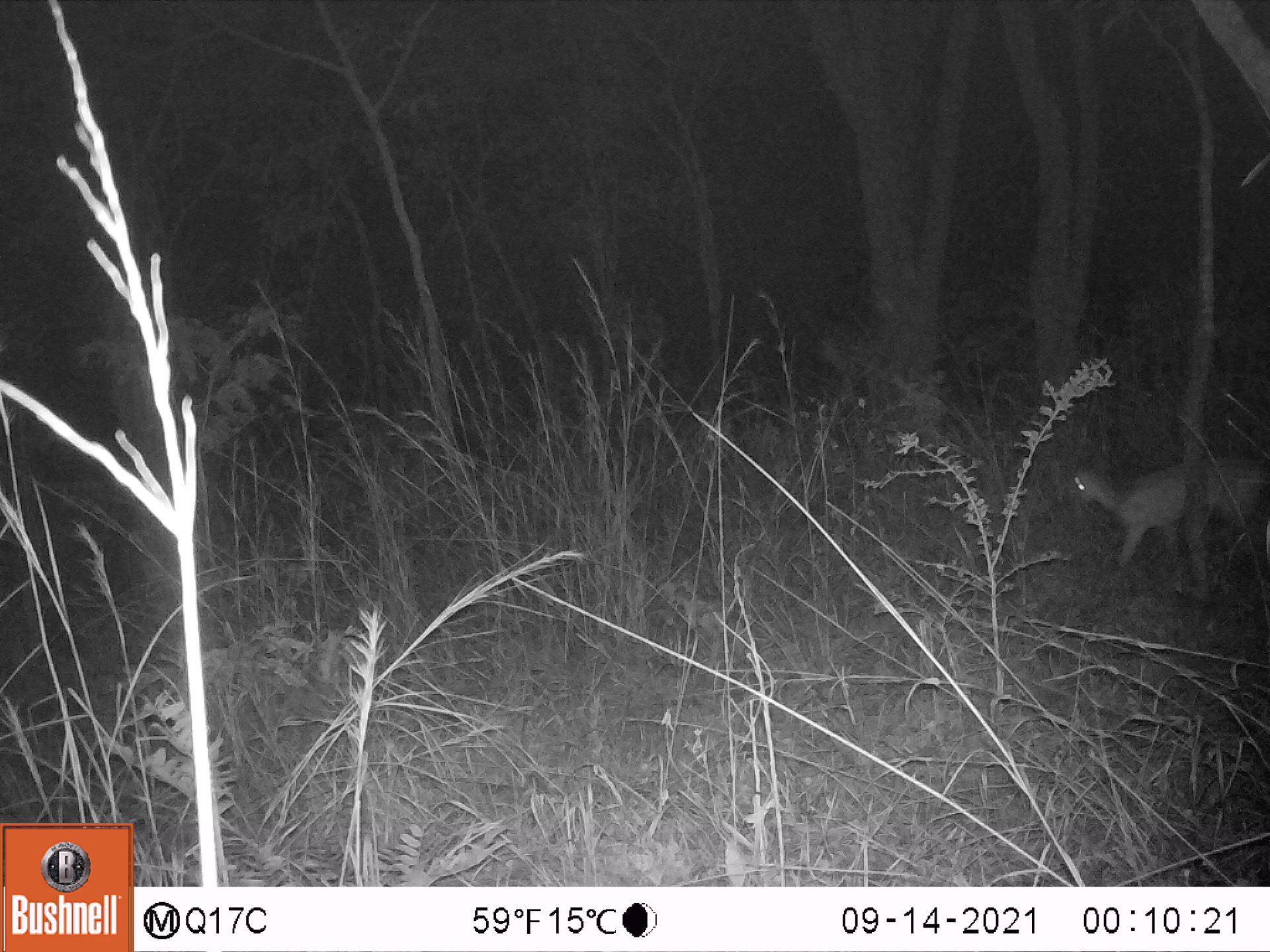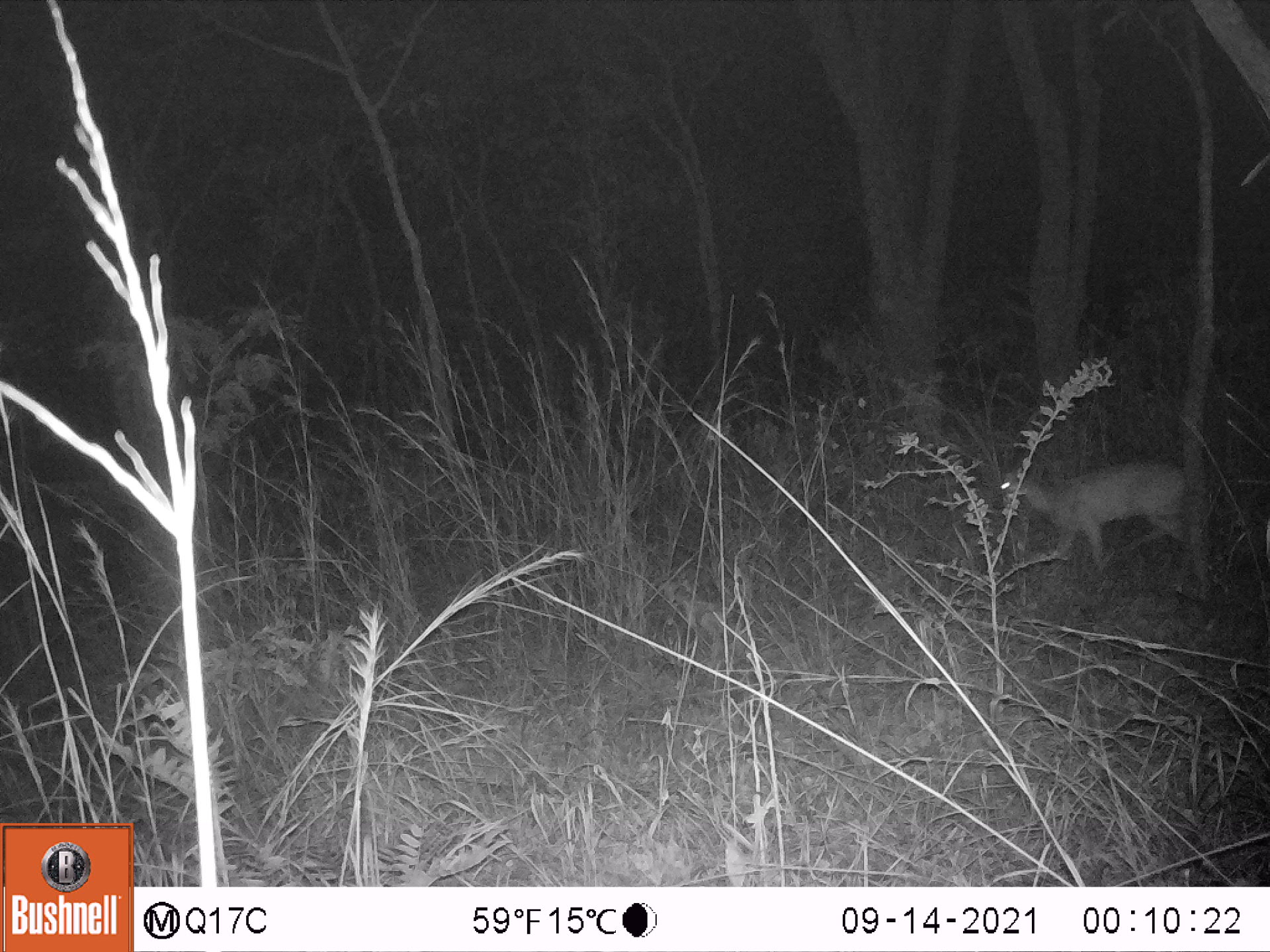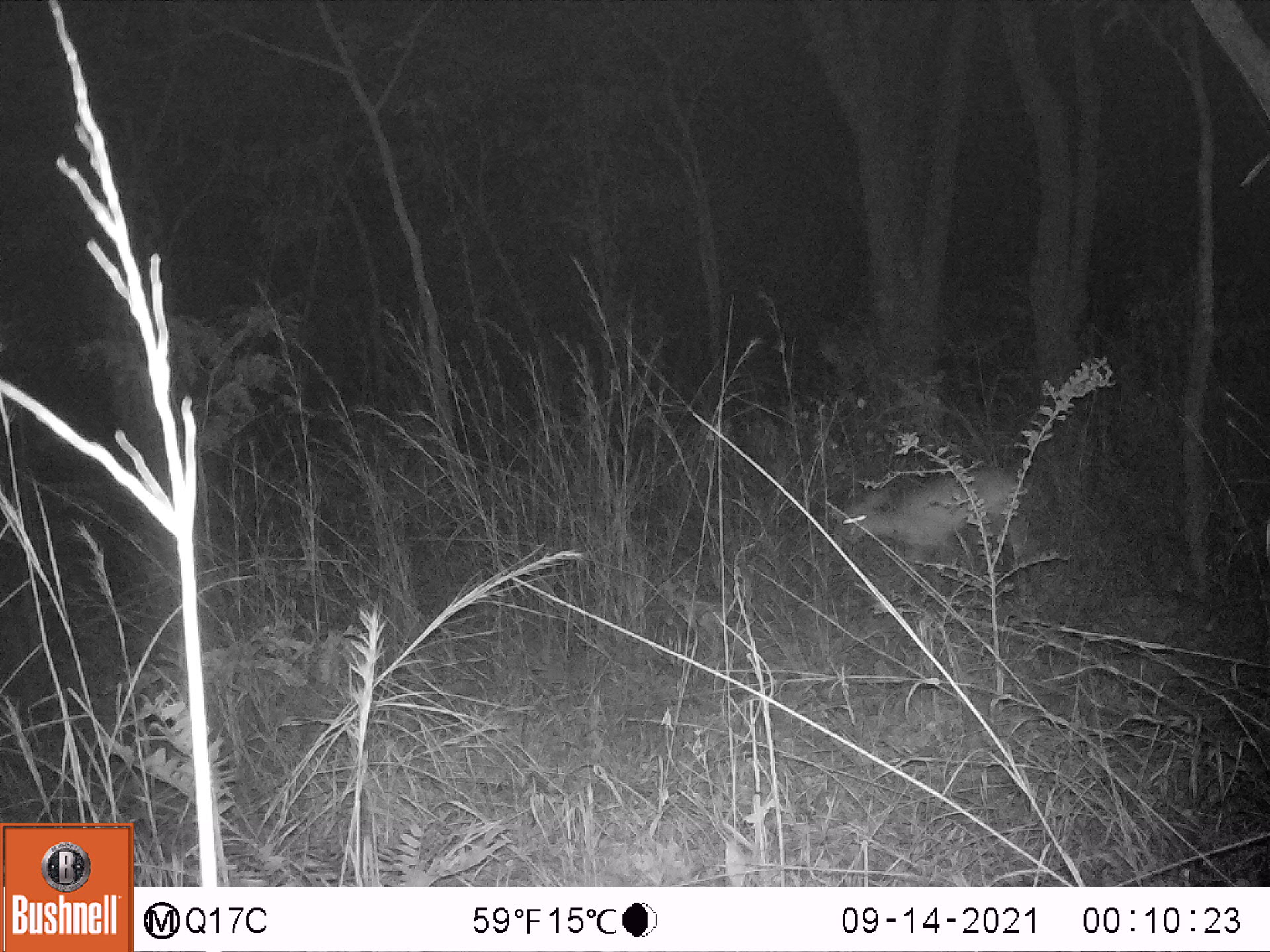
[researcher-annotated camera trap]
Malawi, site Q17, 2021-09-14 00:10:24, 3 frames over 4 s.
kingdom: Animalia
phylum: Chordata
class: Mammalia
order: Artiodactyla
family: Bovidae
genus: Sylvicapra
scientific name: Sylvicapra grimmia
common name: common duiker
Common duiker (Sylvicapra grimmia), count 1.